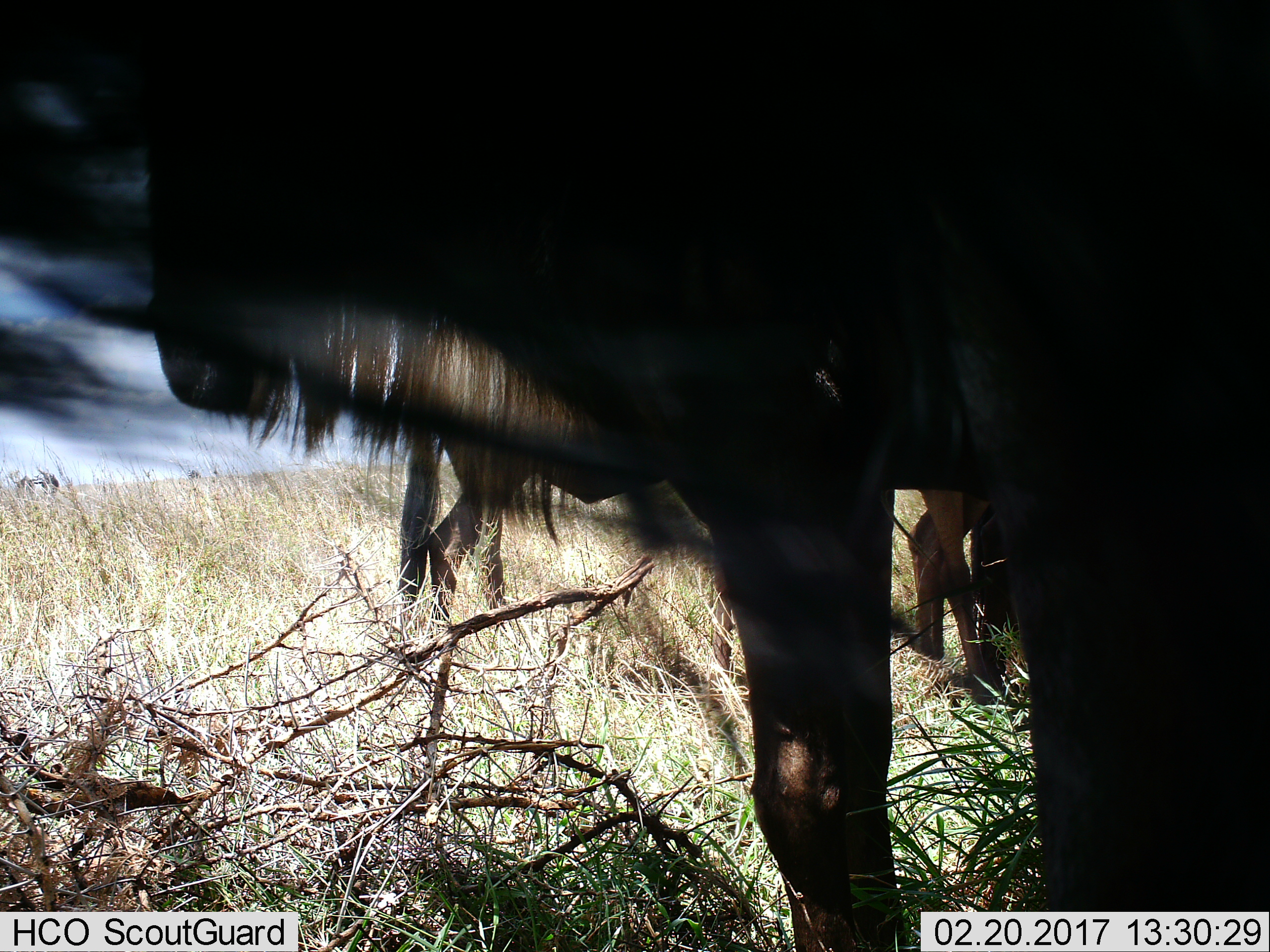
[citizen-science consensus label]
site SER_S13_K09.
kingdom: Animalia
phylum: Chordata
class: Mammalia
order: Artiodactyla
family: Bovidae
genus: Connochaetes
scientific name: Connochaetes taurinus taurinus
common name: blue wildebeest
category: wildebeestblue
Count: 3.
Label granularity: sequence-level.